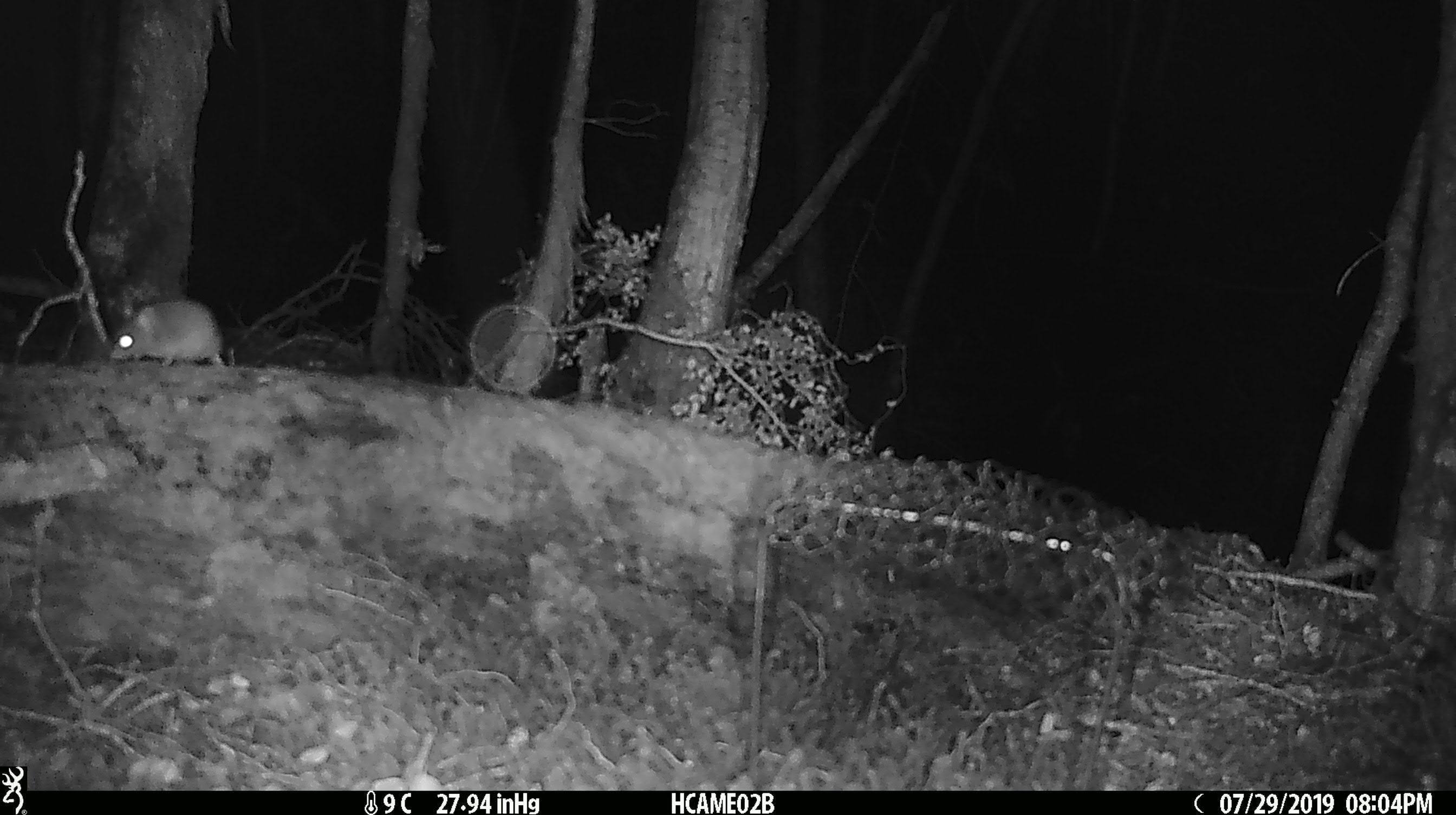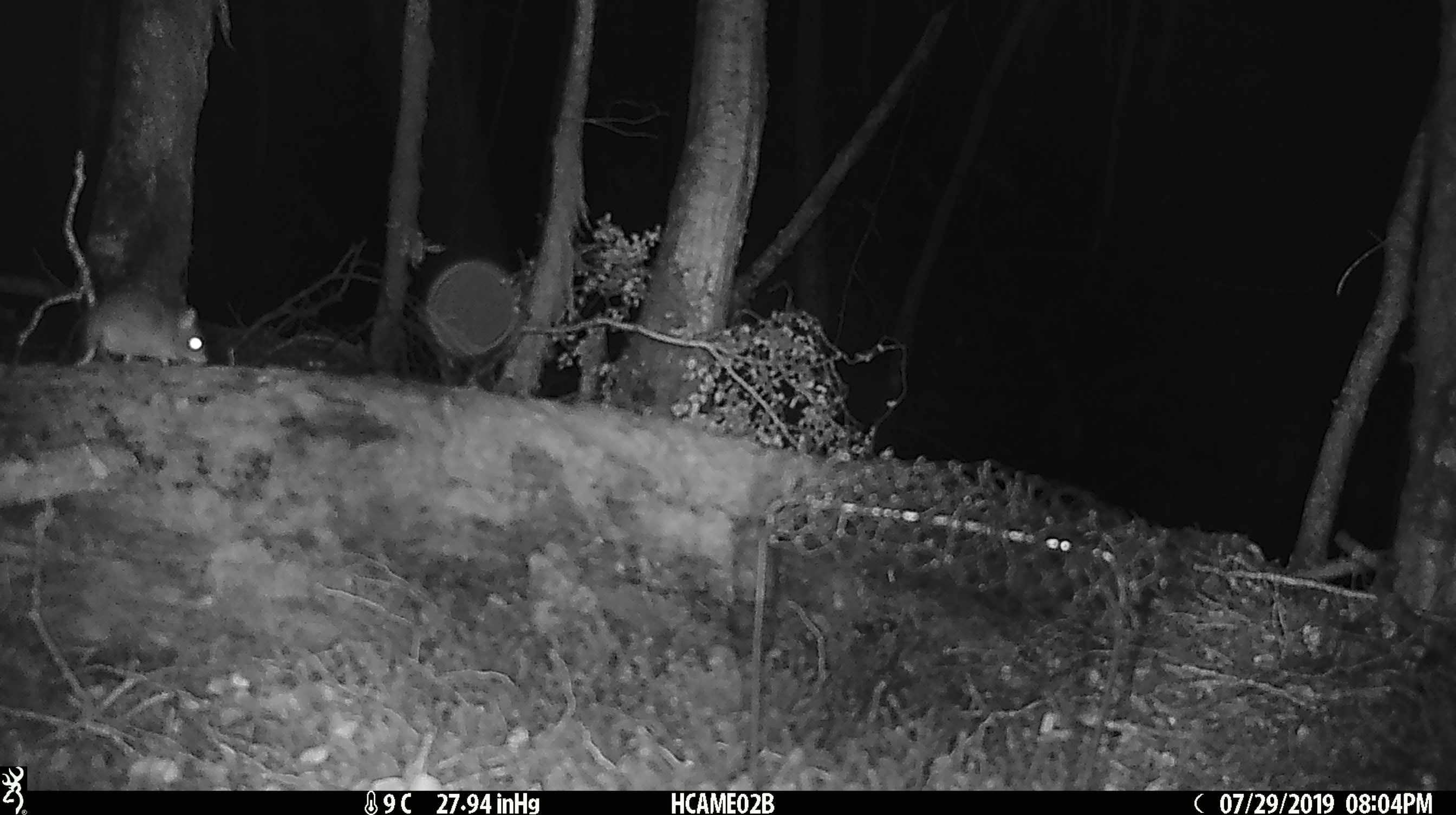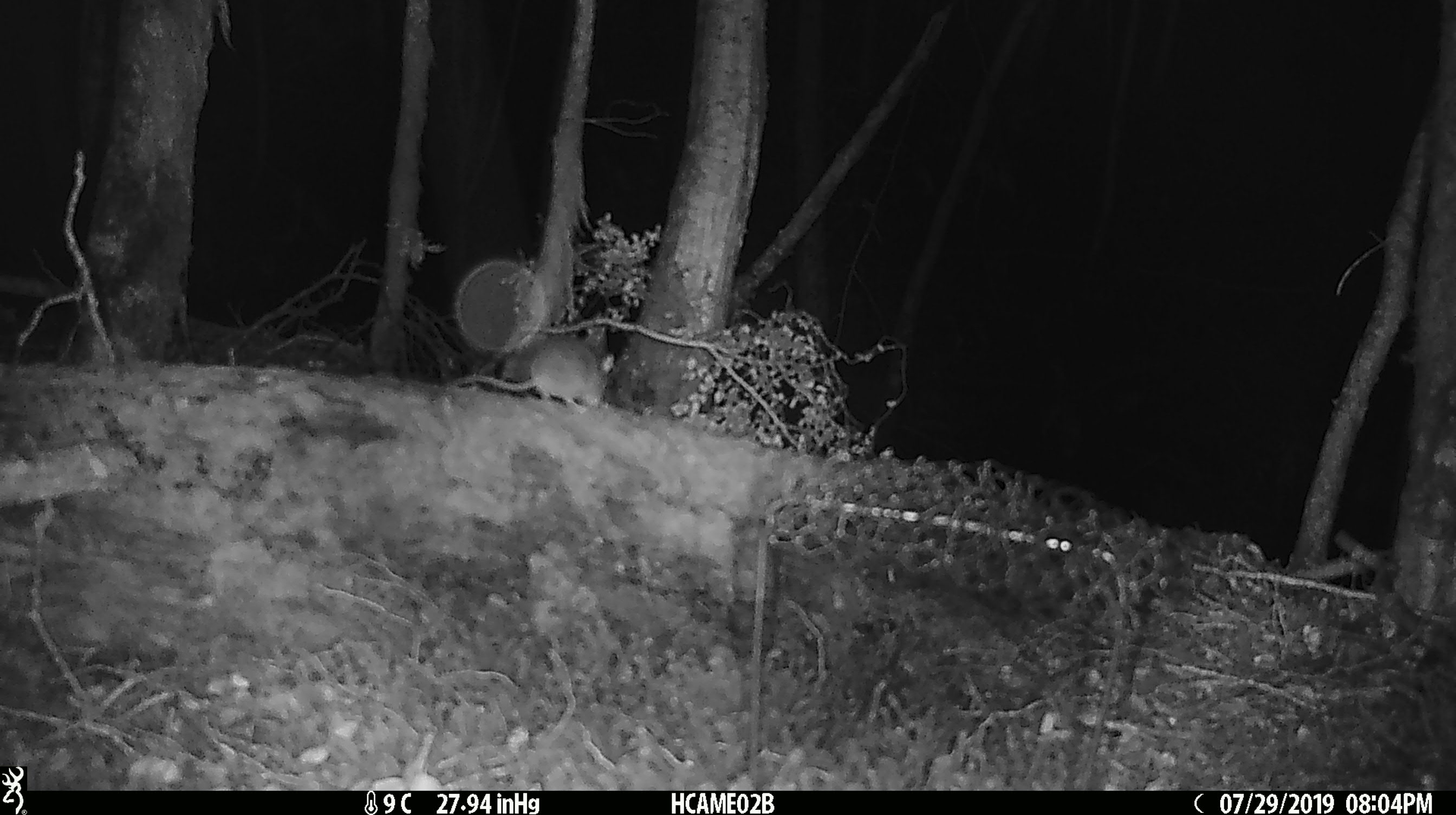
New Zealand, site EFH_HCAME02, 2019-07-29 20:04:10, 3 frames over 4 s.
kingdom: Animalia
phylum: Chordata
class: Mammalia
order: Rodentia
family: Muridae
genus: Mus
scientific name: Mus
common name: mouse